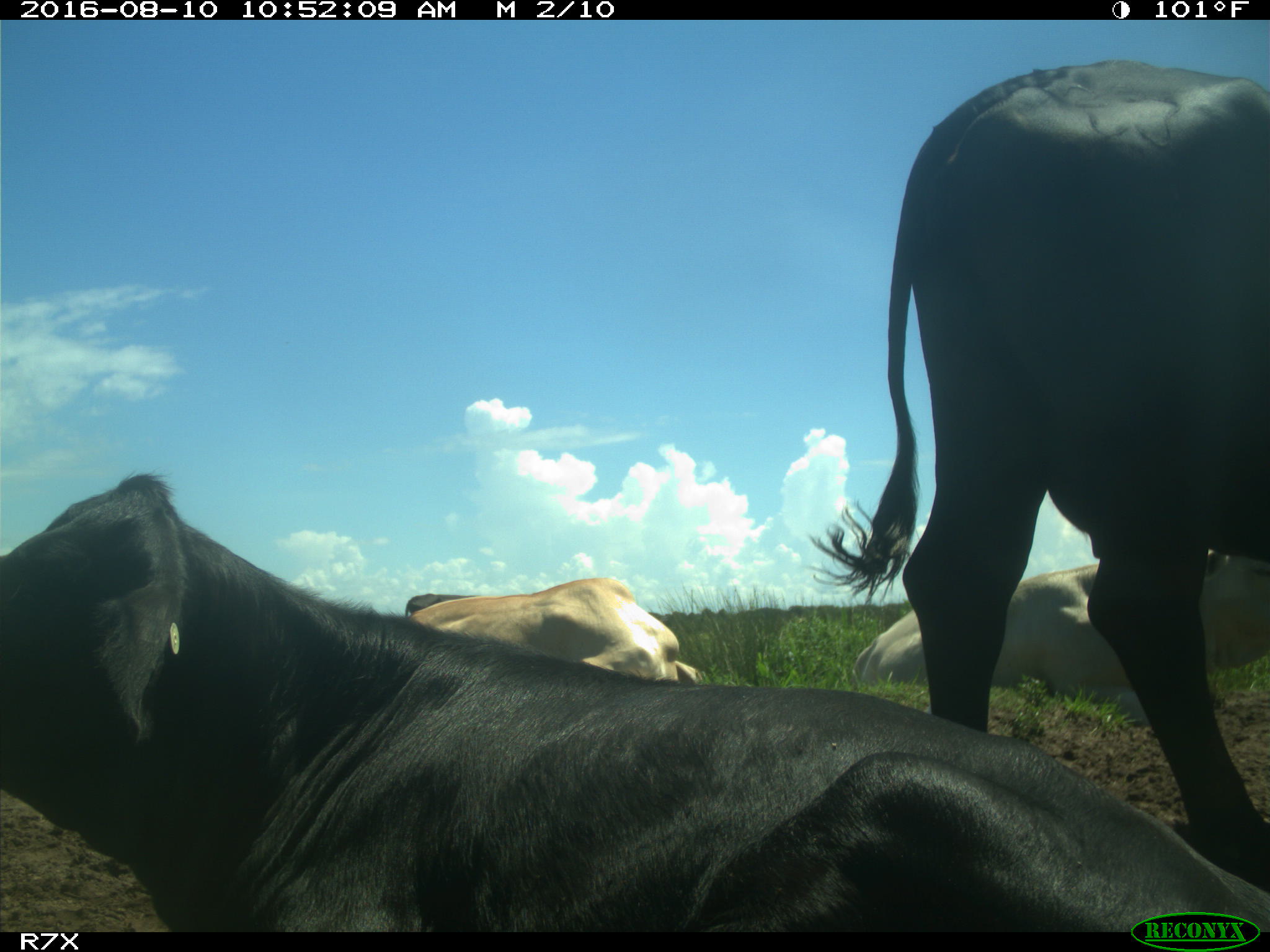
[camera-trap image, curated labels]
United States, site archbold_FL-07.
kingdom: Animalia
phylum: Chordata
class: Mammalia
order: Artiodactyla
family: Bovidae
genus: Bos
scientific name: Bos taurus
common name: domestic cow